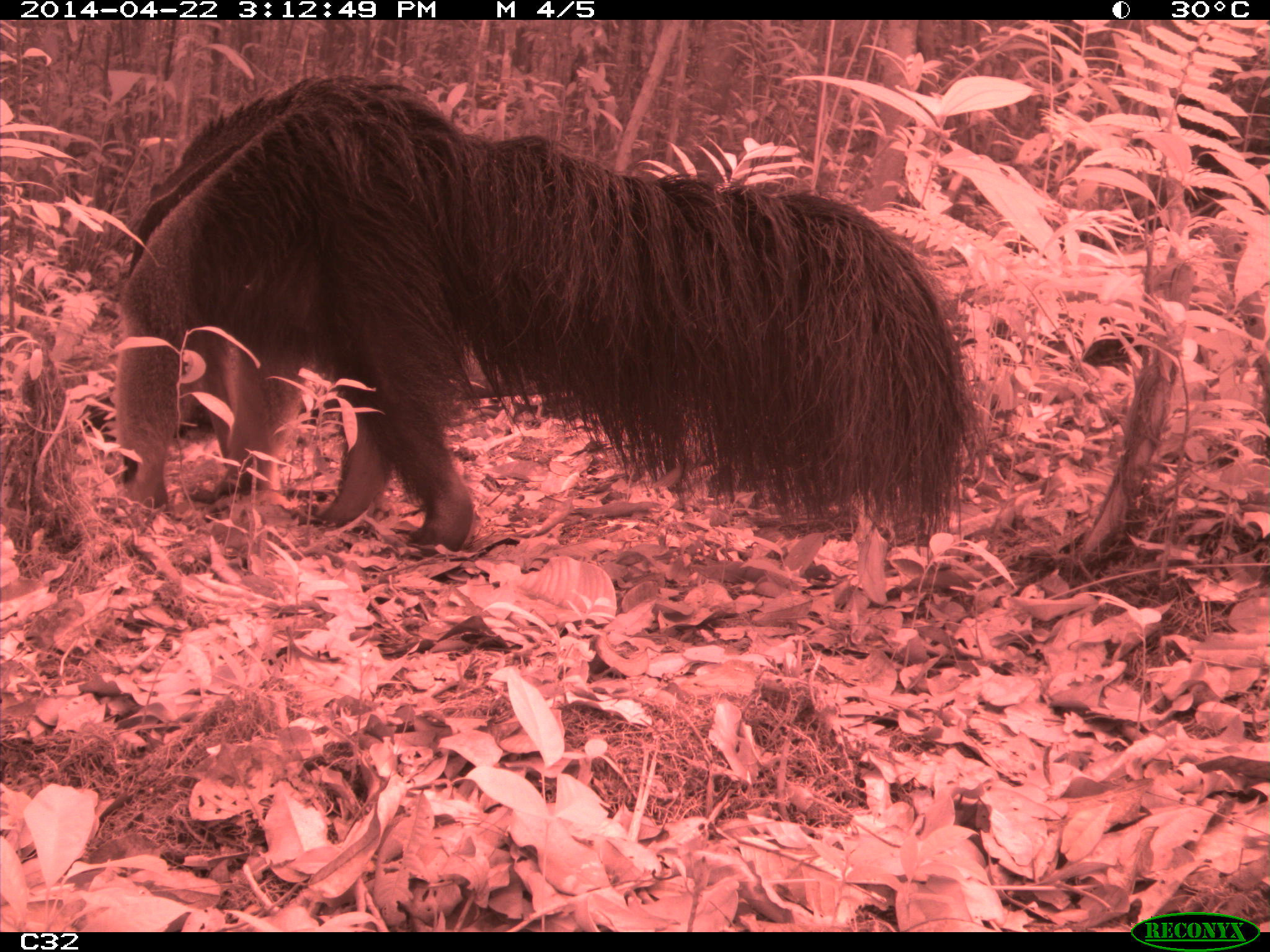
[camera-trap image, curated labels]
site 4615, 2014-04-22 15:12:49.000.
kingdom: Animalia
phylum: Chordata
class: Mammalia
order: Pilosa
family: Myrmecophagidae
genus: Myrmecophaga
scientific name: Myrmecophaga tridactyla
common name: giant anteater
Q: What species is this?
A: Myrmecophaga tridactyla (giant anteater).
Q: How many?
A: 1.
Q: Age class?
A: Adult.